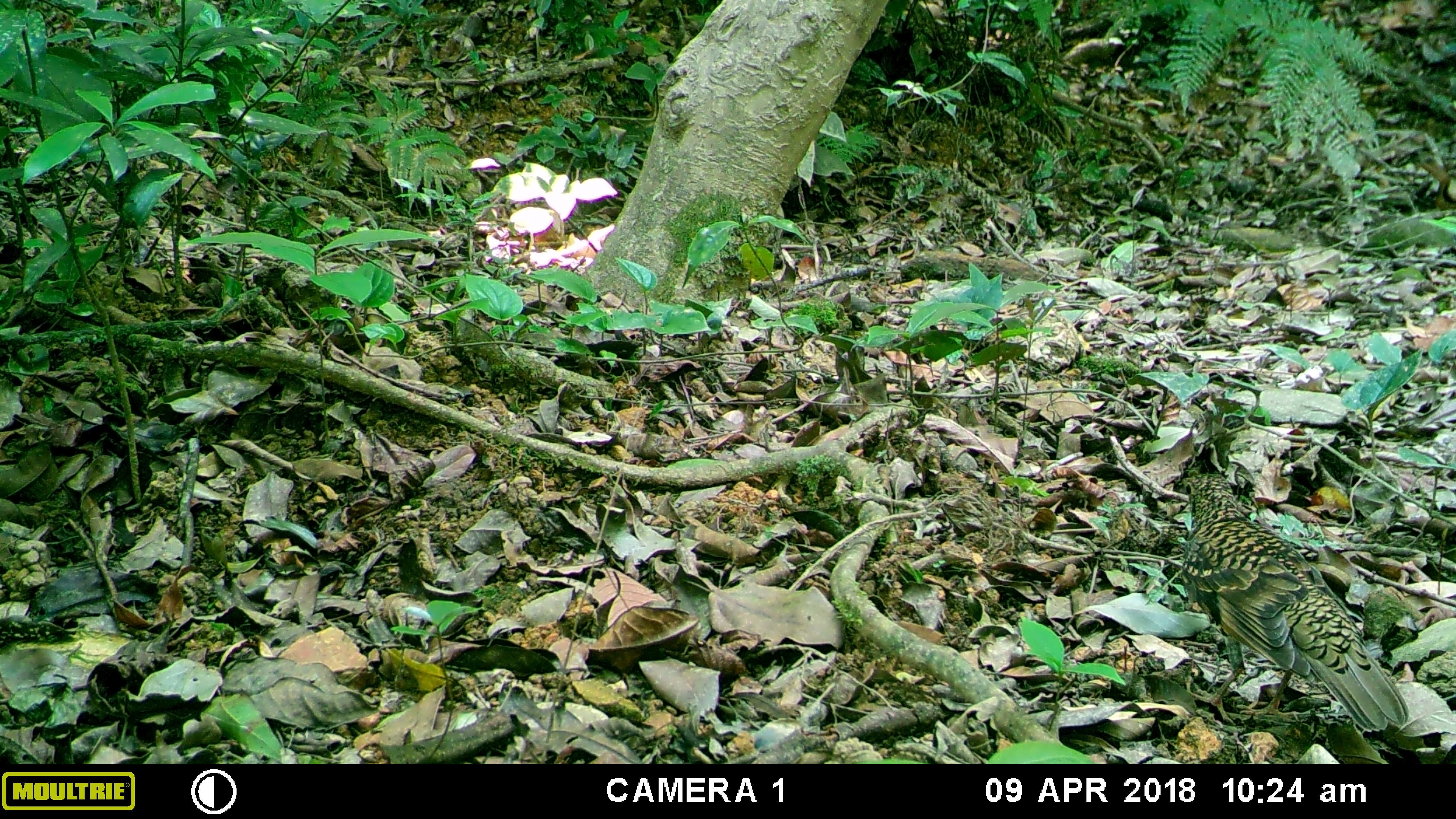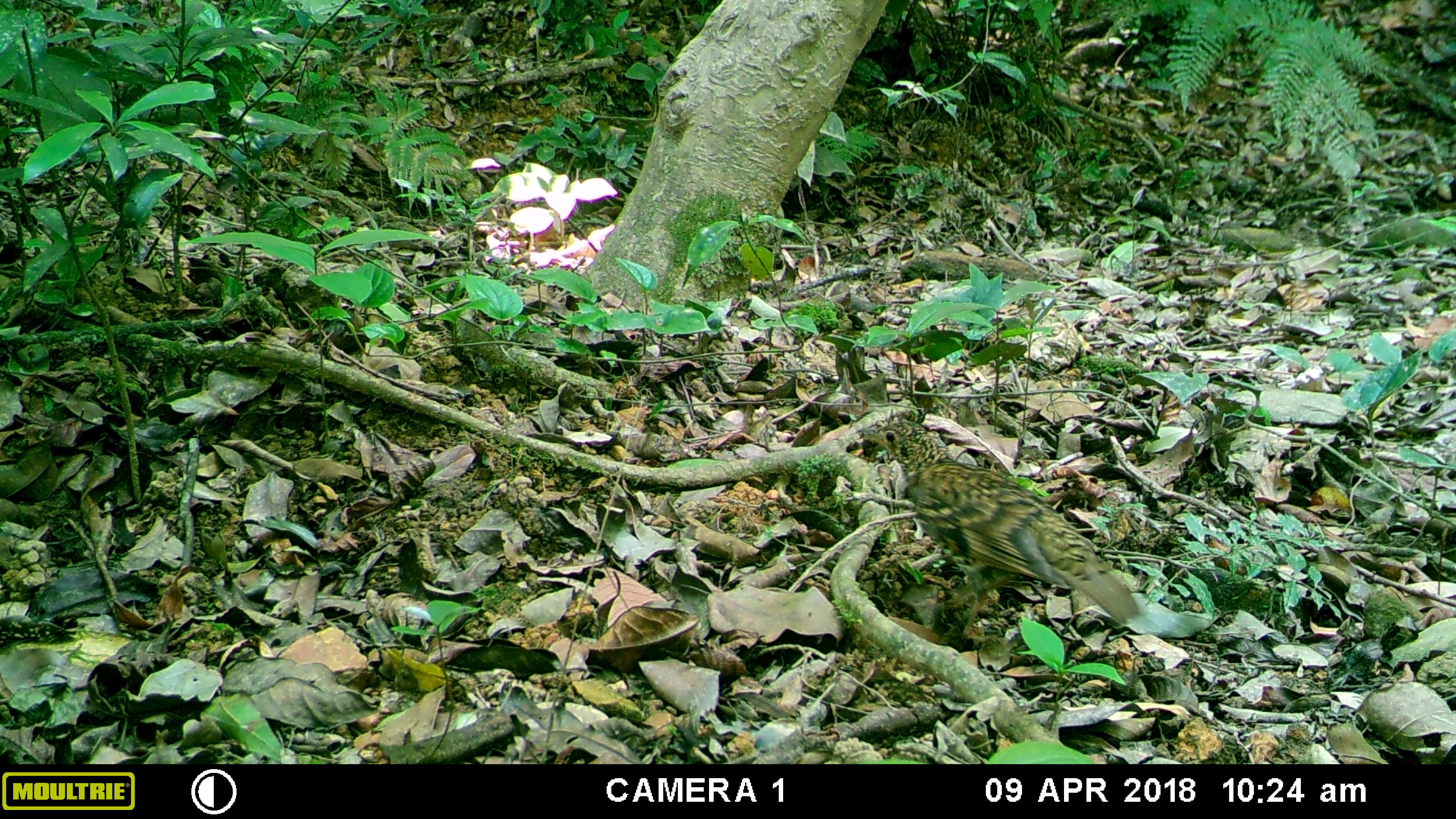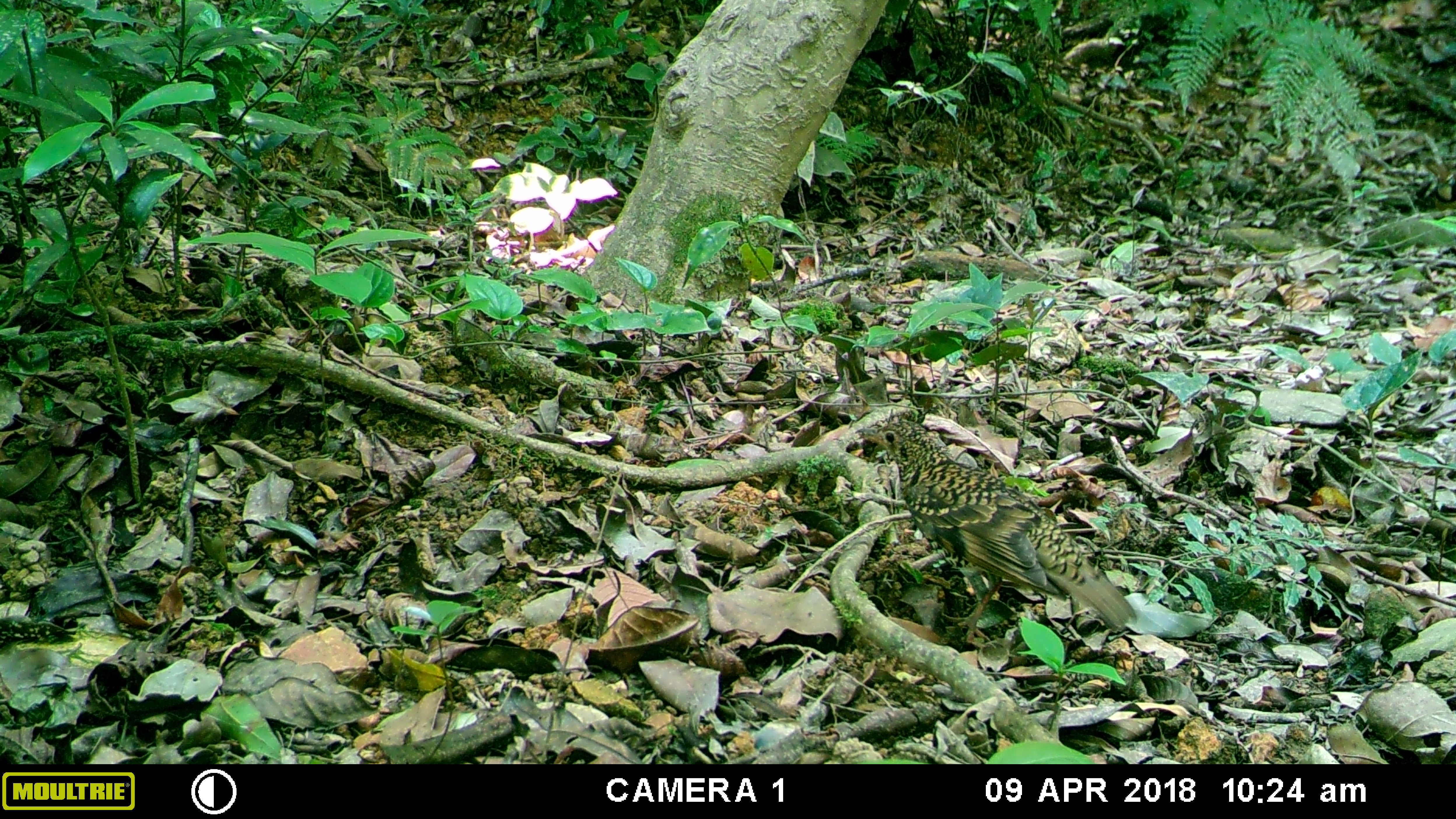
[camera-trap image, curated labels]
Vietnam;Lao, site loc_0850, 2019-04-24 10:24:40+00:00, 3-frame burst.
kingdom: Animalia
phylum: Chordata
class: Aves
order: Passeriformes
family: Turdidae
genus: Zoothera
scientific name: Zoothera dauma dauma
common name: scaly thrush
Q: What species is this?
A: Scaly thrush (Zoothera dauma dauma).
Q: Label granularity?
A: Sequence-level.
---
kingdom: Animalia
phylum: Chordata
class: Aves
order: Passeriformes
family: Leiothrichidae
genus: Pterorhinus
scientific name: Pterorhinus pectoralis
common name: necklaced laughingthrush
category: necklaced laughingthrush sp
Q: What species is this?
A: Necklaced laughingthrush sp (necklaced laughingthrush) (Pterorhinus pectoralis).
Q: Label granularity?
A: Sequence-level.